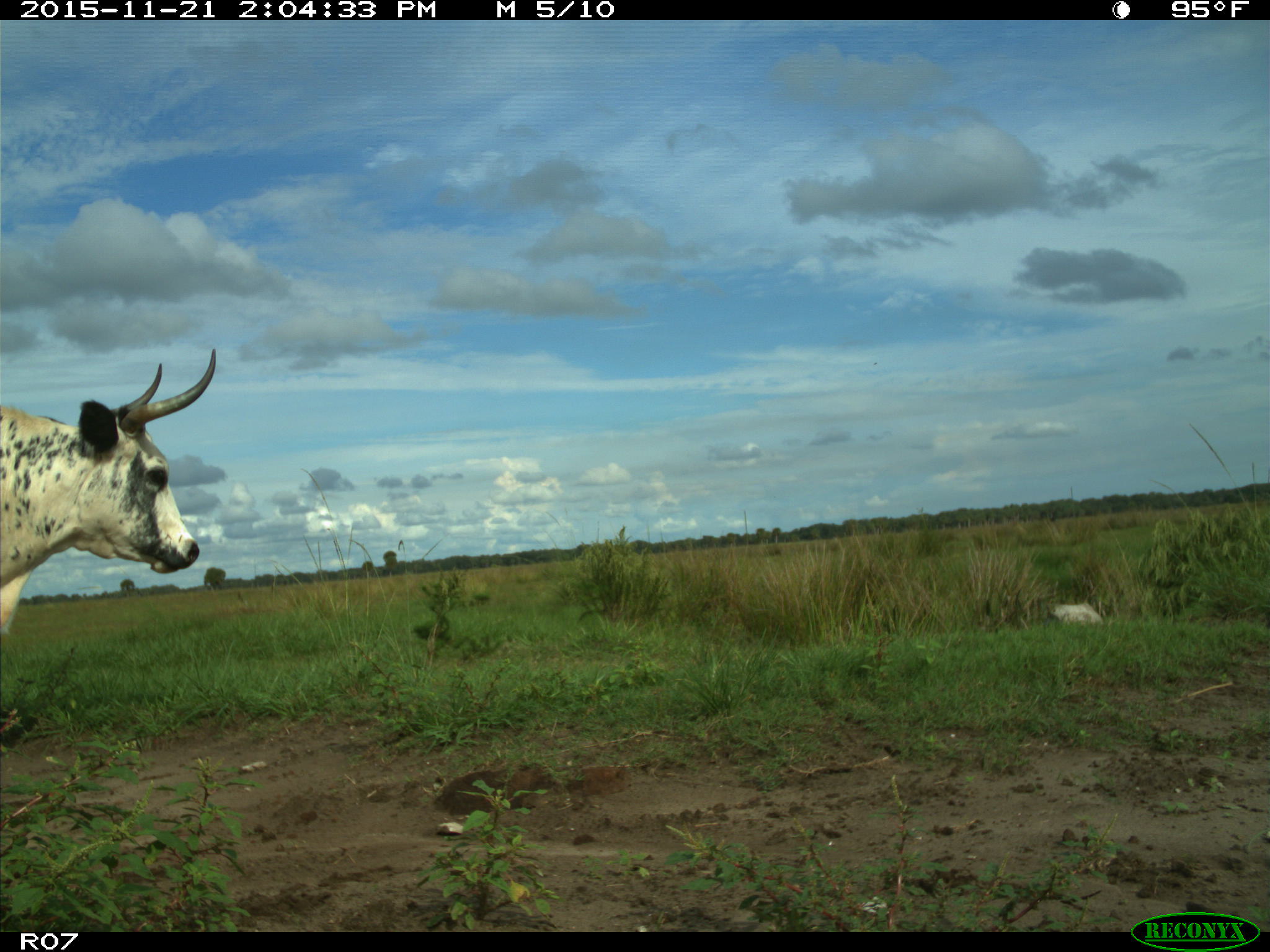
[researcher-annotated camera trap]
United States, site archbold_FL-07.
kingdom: Animalia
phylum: Chordata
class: Mammalia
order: Artiodactyla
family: Bovidae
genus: Bos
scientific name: Bos taurus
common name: domestic cow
Bos taurus (domestic cow).